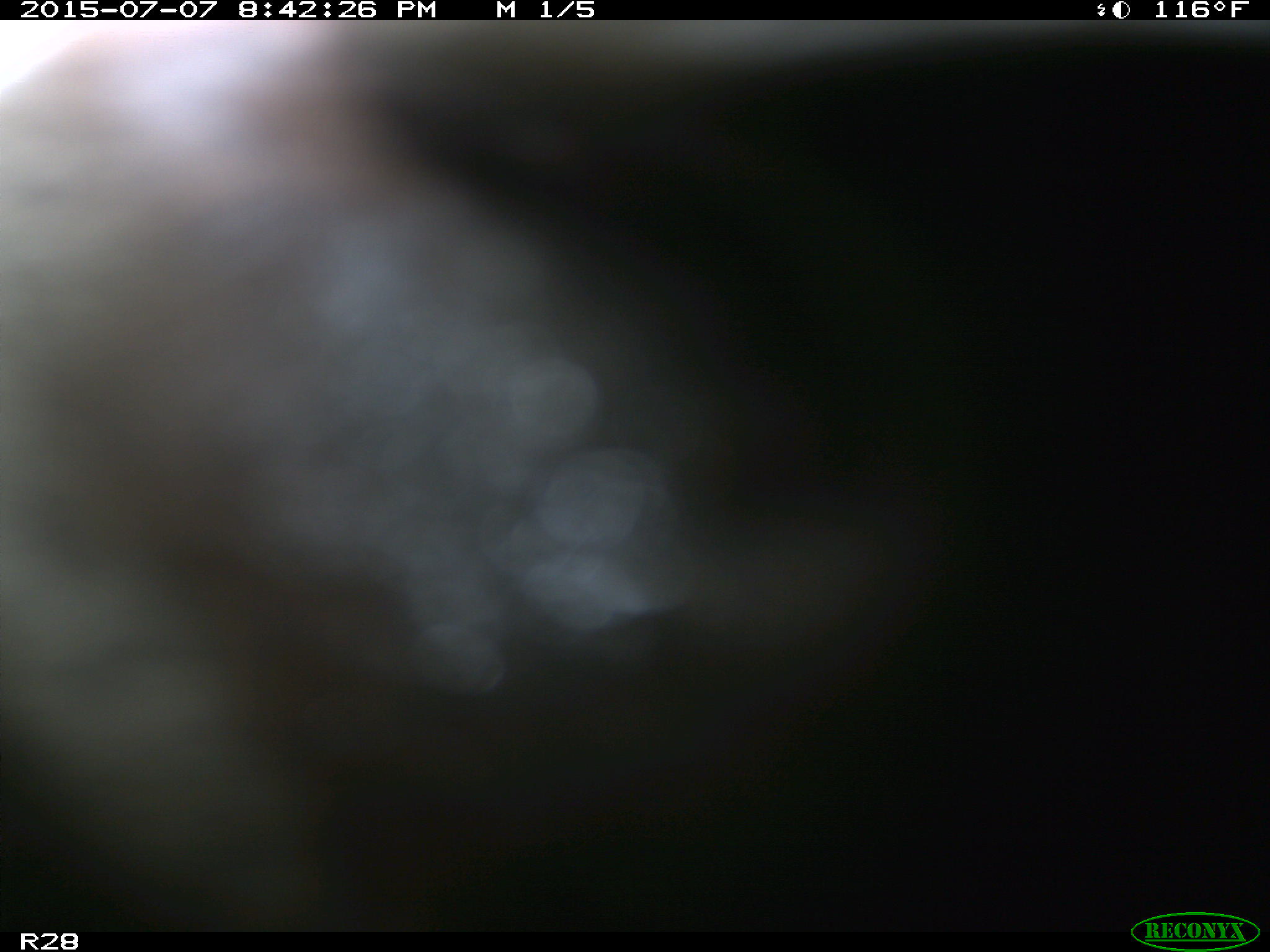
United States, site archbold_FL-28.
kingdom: Animalia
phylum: Chordata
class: Mammalia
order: Artiodactyla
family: Bovidae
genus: Bos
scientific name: Bos taurus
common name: domestic cow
Bos taurus (domestic cow).